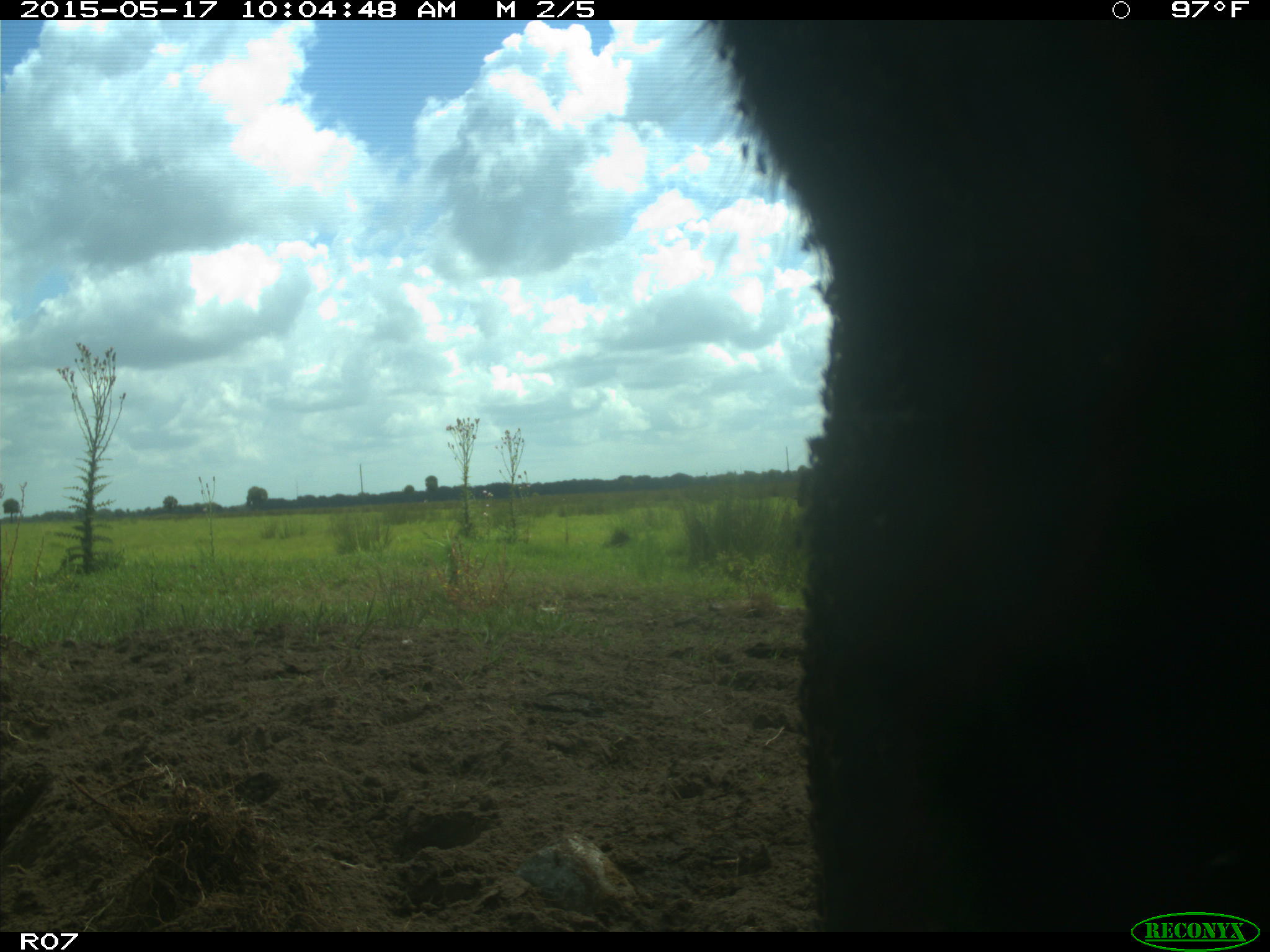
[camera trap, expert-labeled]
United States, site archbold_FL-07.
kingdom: Animalia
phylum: Chordata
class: Mammalia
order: Artiodactyla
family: Bovidae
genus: Bos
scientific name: Bos taurus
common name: domestic cow